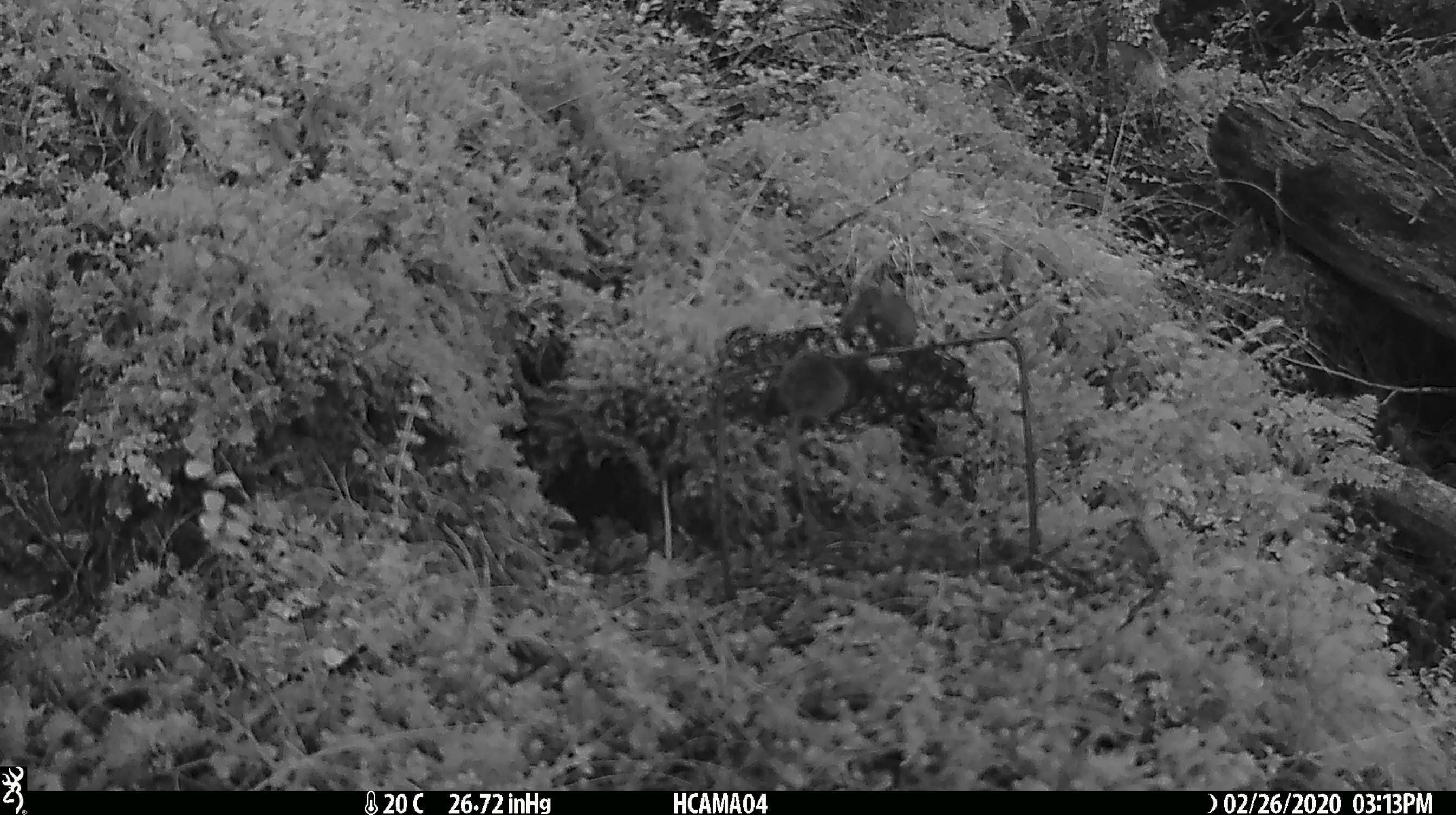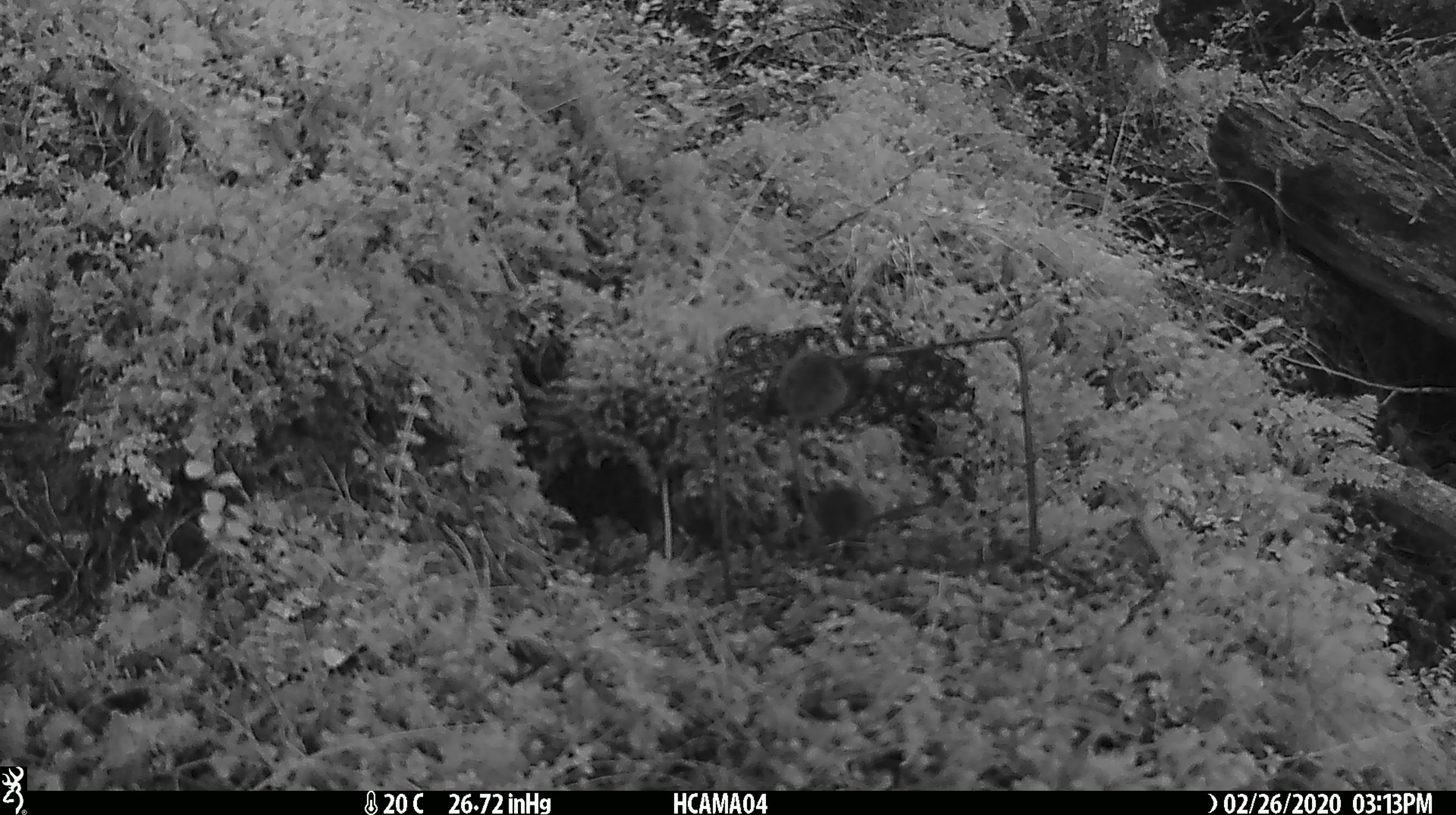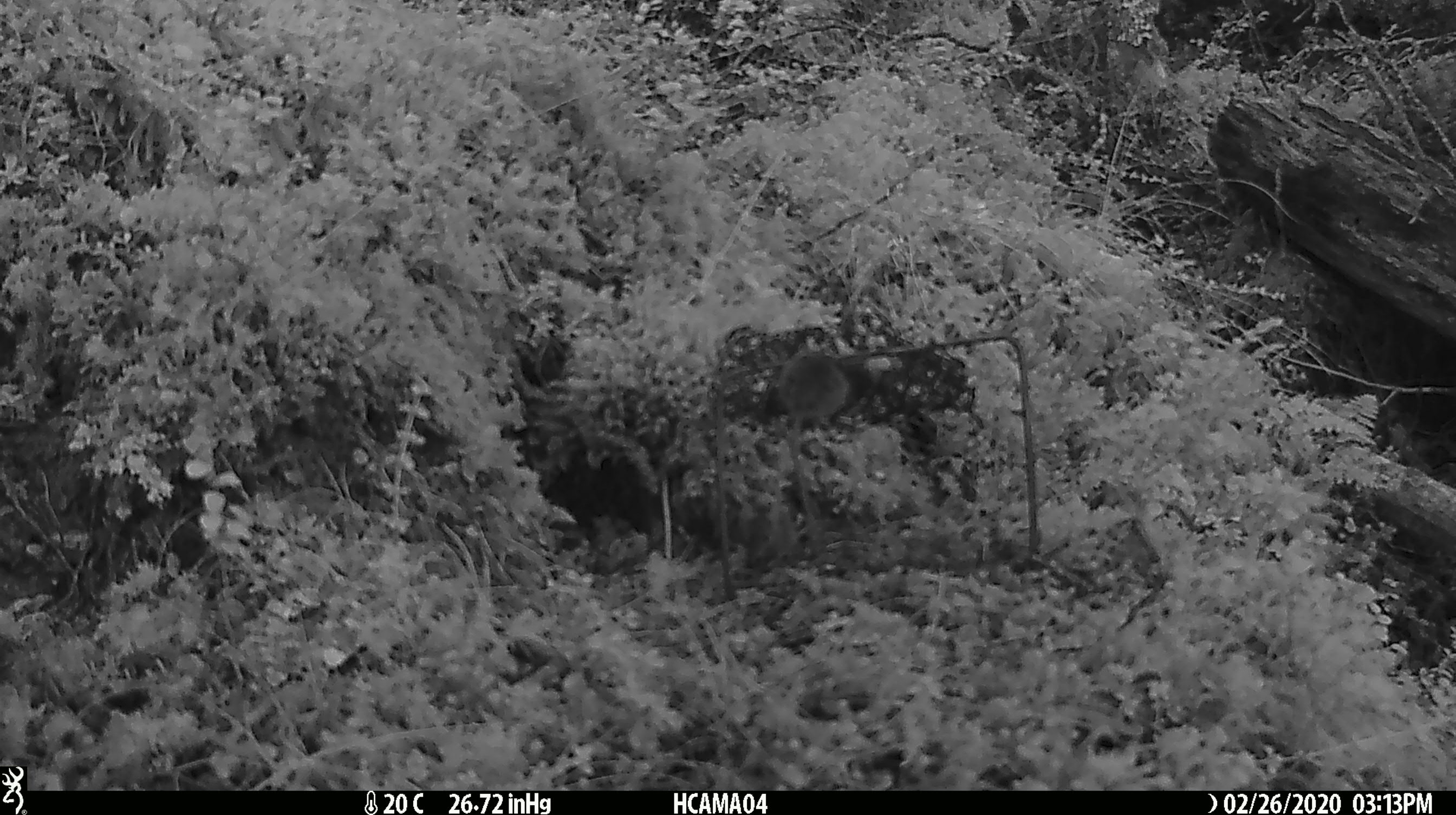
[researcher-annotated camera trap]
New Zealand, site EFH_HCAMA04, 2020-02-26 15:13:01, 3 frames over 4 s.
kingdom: Animalia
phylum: Chordata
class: Mammalia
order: Rodentia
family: Muridae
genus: Mus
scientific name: Mus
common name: mouse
Mouse (Mus).